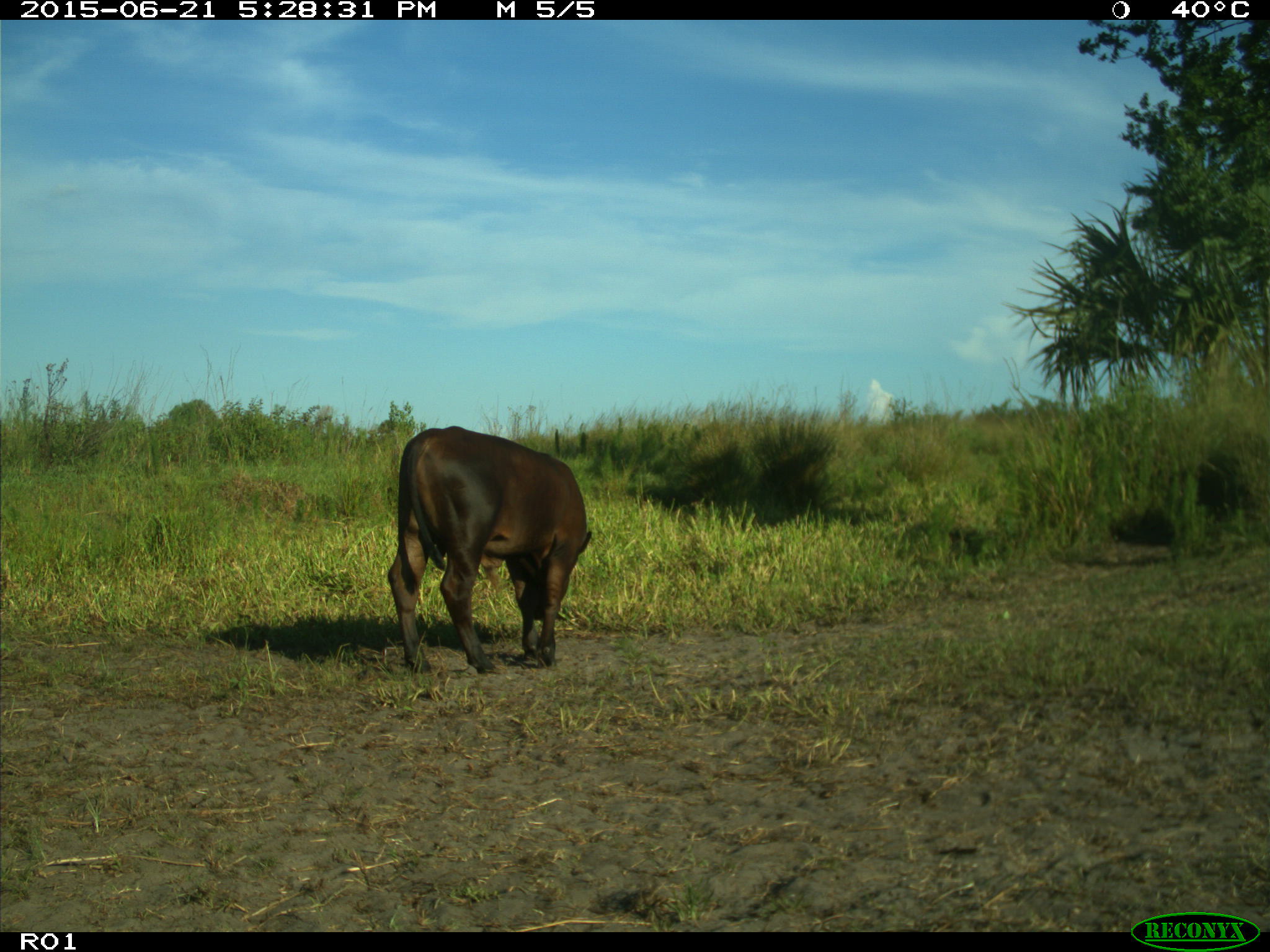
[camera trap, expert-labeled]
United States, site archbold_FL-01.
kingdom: Animalia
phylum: Chordata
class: Mammalia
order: Artiodactyla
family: Bovidae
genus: Bos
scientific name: Bos taurus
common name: domestic cow